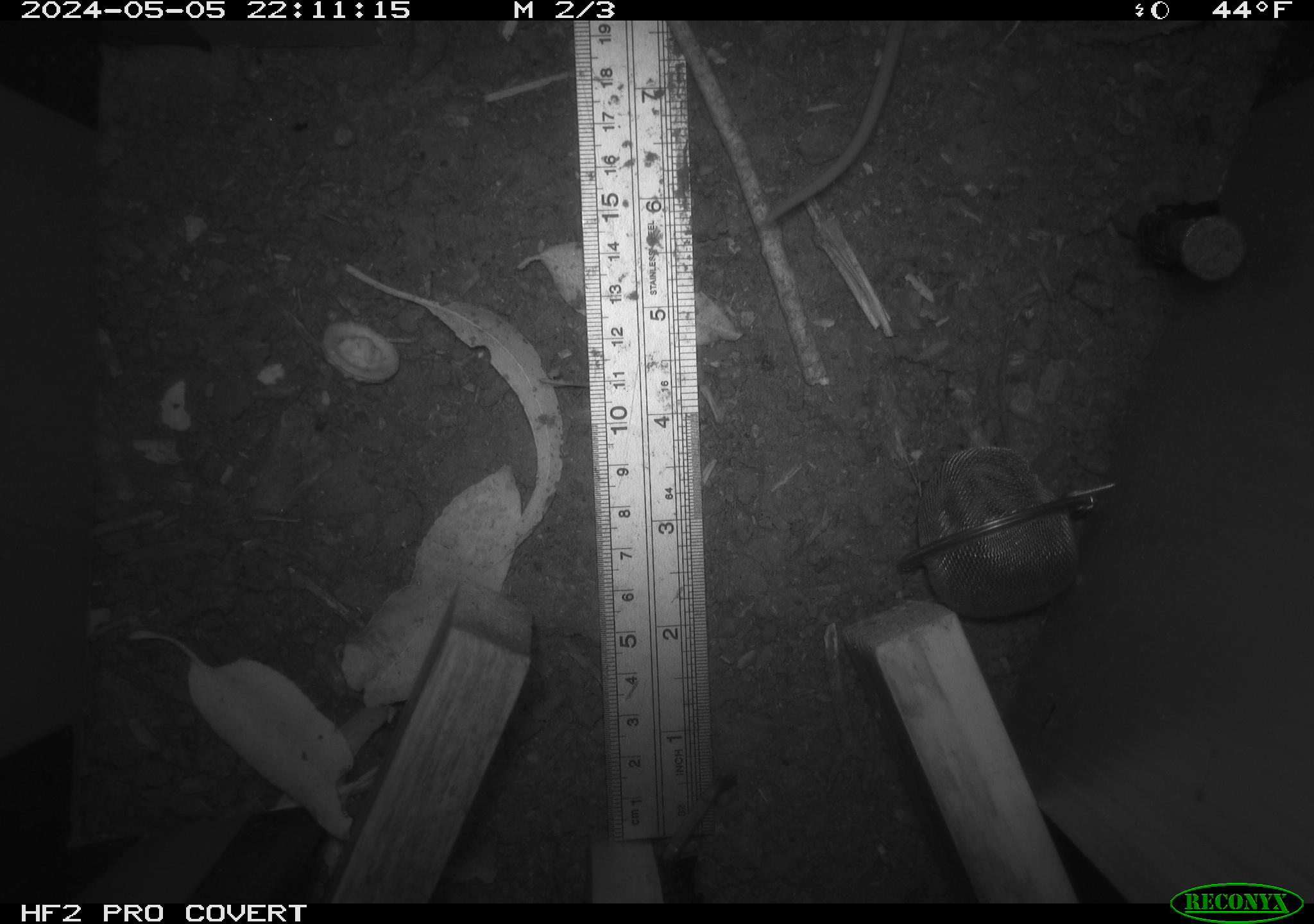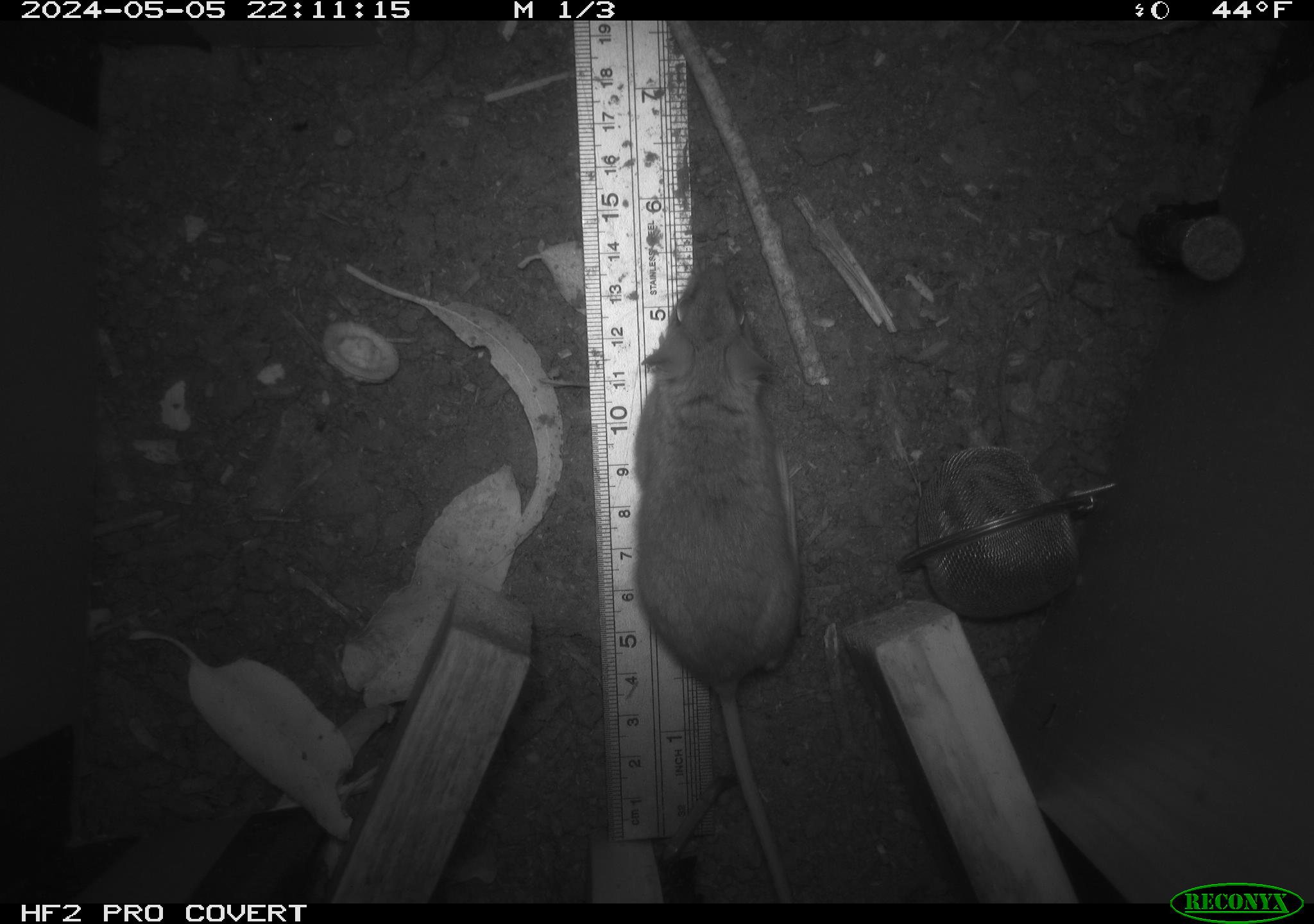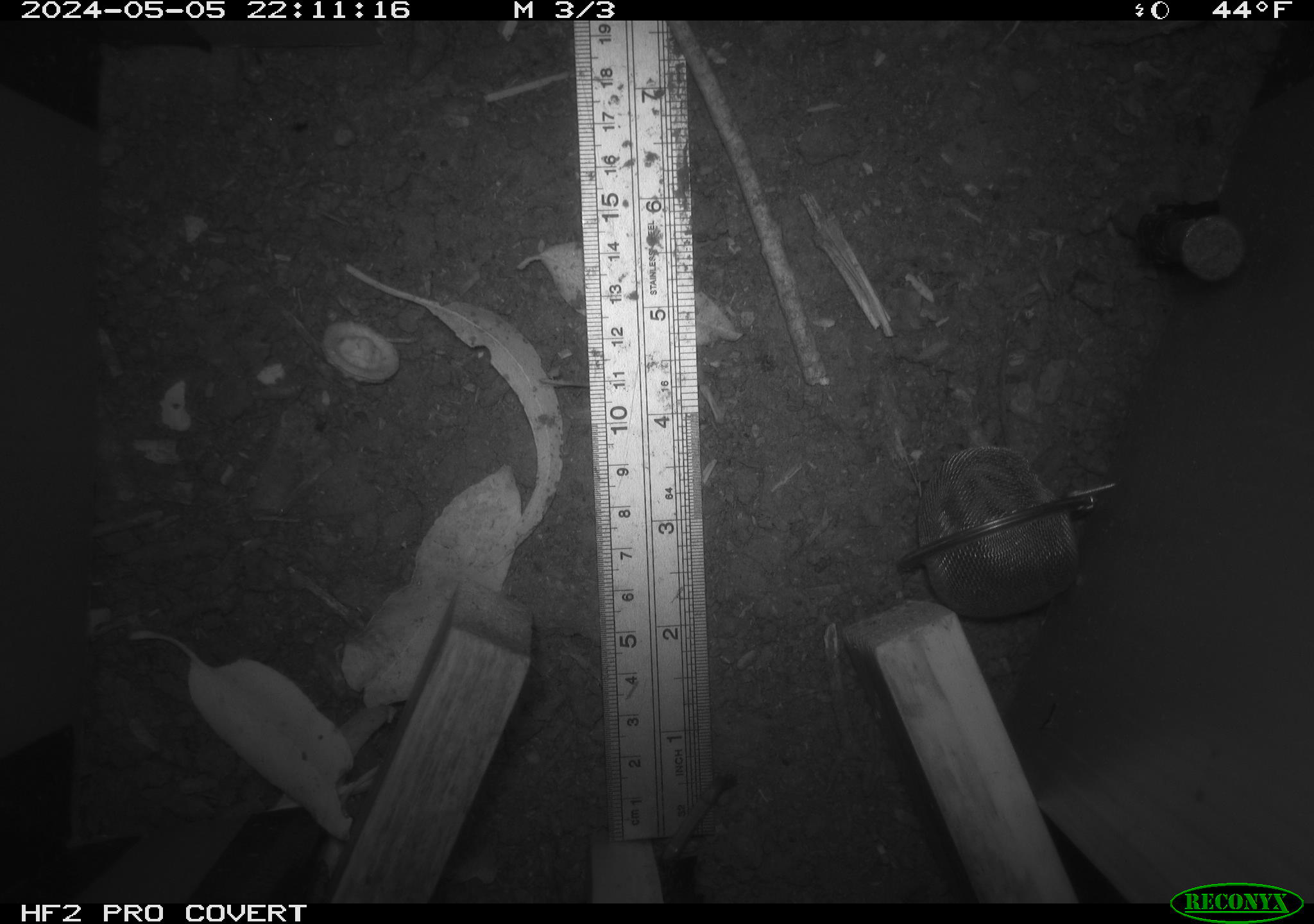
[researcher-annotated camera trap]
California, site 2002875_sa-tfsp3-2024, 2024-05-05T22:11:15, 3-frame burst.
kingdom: Animalia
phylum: Chordata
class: Mammalia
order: Rodentia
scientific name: Rodentia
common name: mouse species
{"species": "mouse species (Rodentia)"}